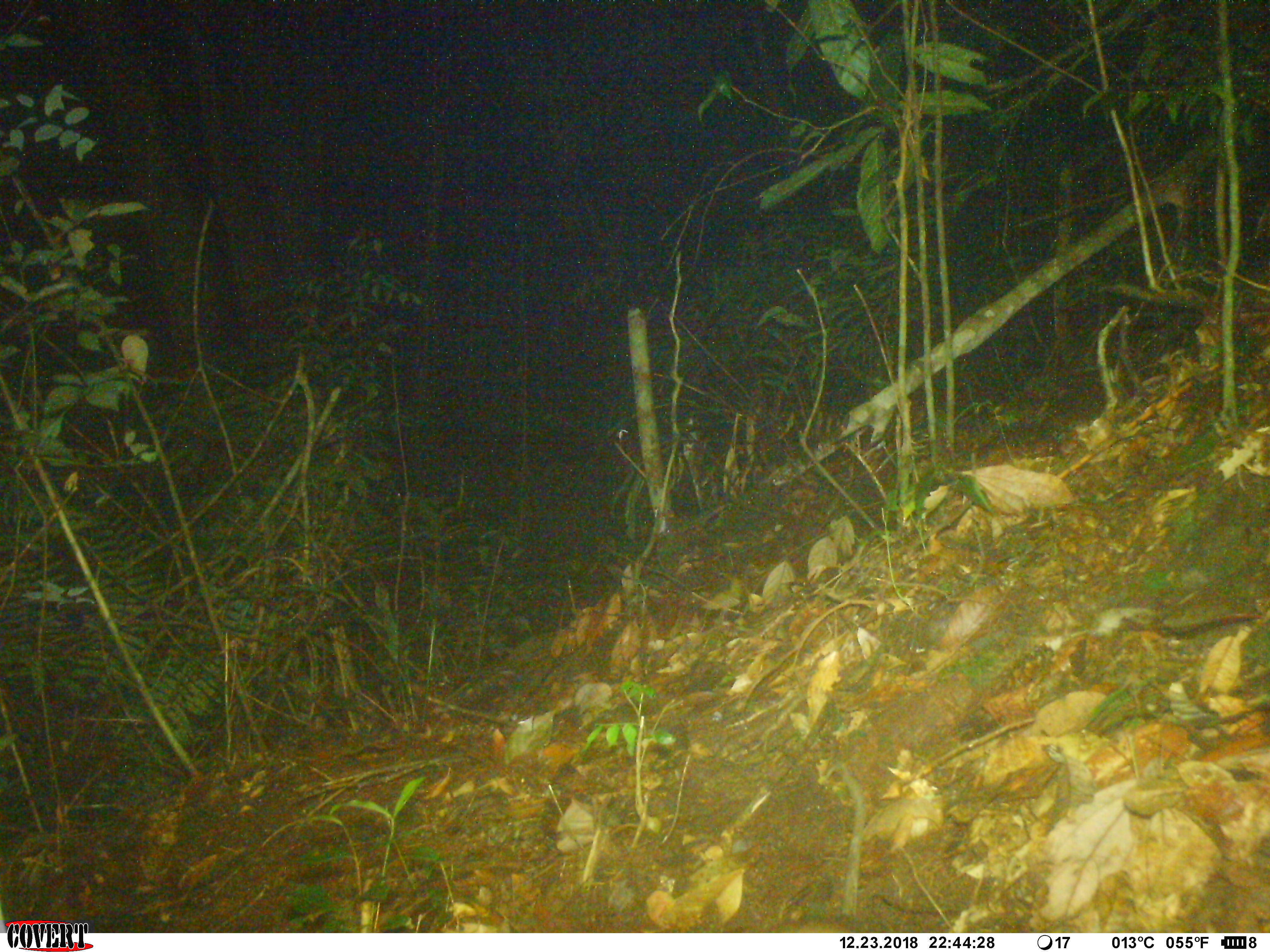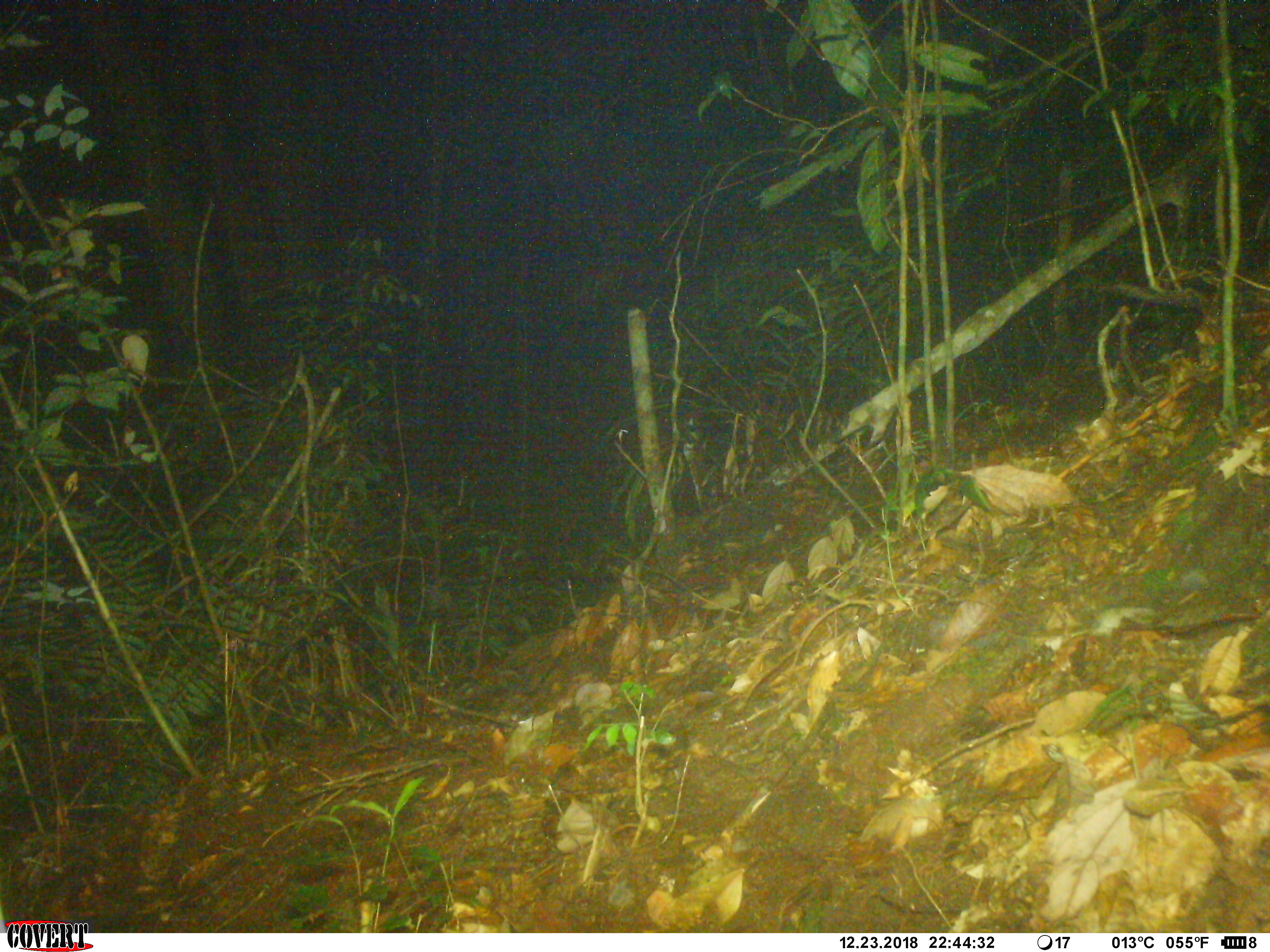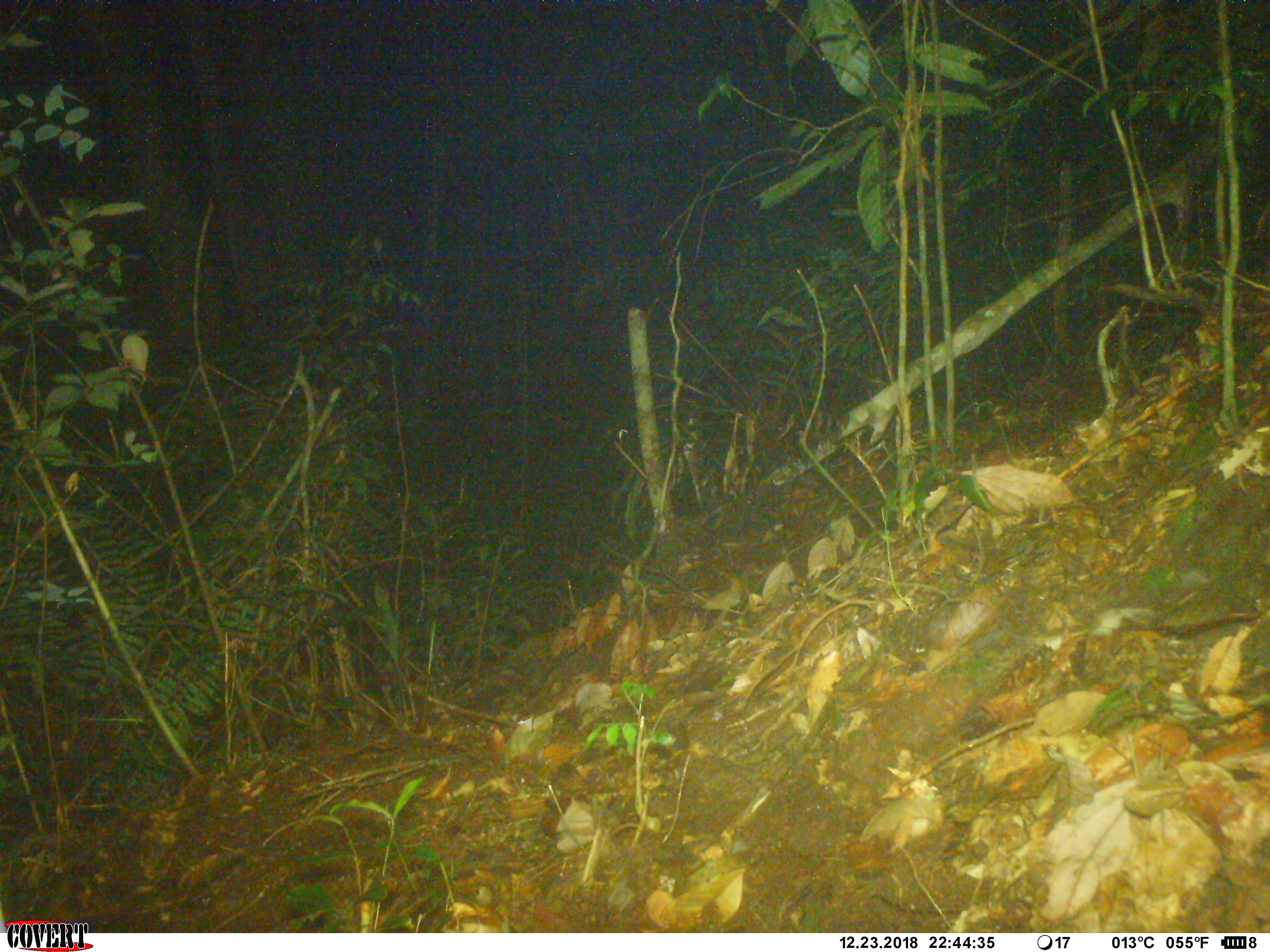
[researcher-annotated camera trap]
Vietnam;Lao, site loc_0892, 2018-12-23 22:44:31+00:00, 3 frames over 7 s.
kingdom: Animalia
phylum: Chordata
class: Mammalia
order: Rodentia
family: Muridae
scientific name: Muridae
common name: old-world mice and rats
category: unidentified murid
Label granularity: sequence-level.